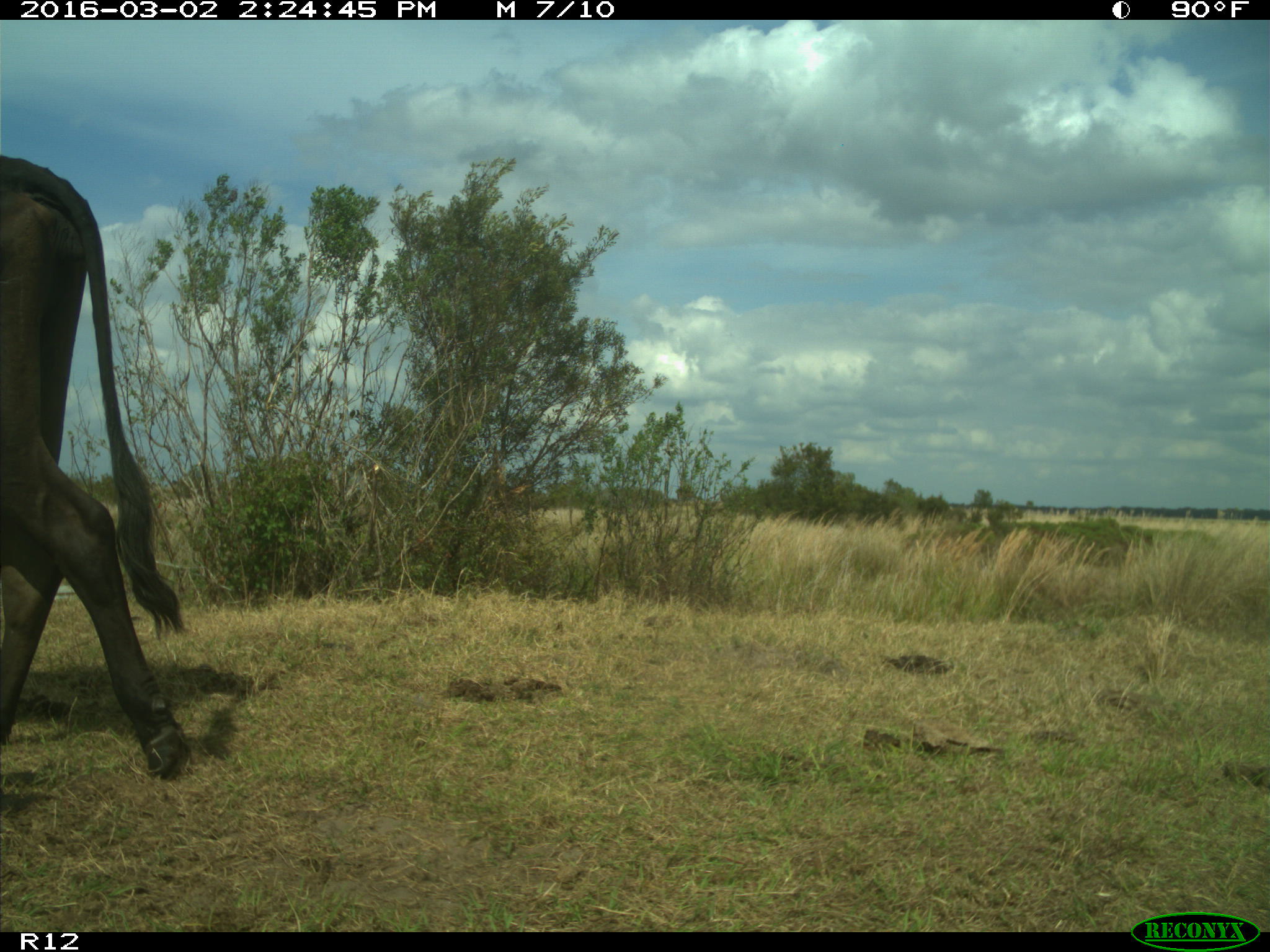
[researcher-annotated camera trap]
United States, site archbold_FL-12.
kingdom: Animalia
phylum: Chordata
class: Mammalia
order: Artiodactyla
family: Bovidae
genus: Bos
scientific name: Bos taurus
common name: domestic cow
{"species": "Bos taurus (domestic cow)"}